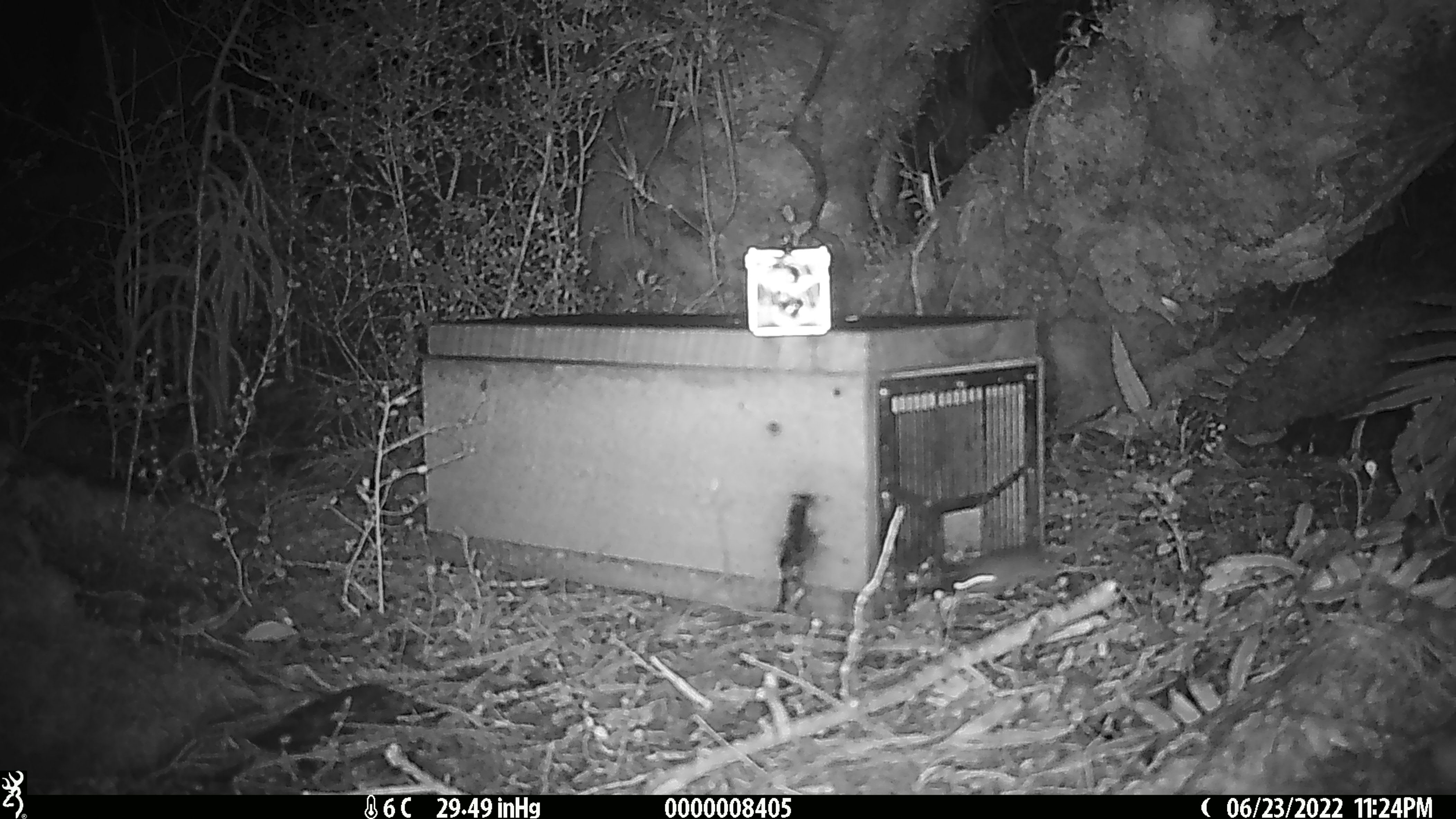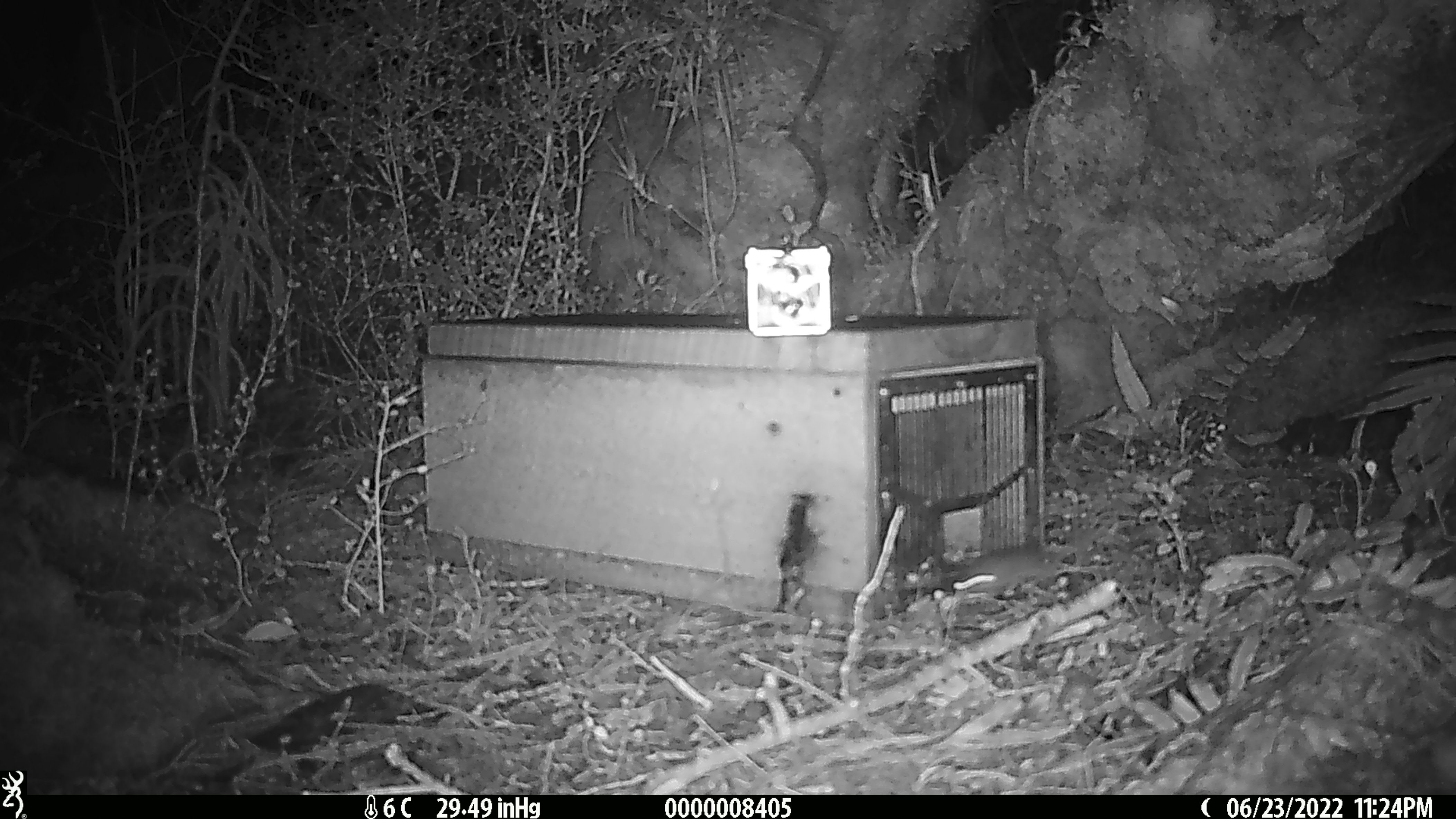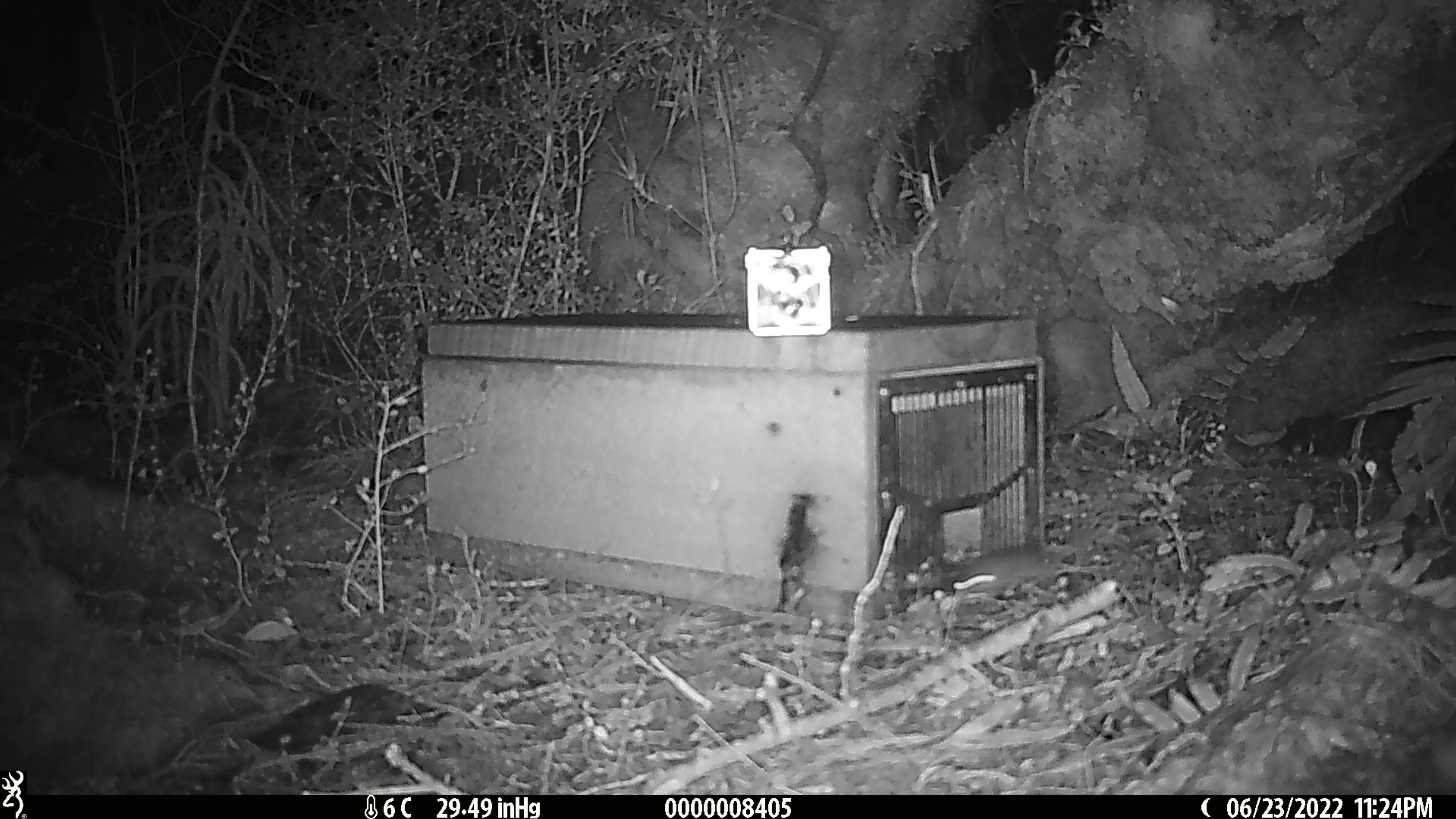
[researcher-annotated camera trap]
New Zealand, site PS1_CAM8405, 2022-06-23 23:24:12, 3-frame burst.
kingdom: Animalia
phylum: Chordata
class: Mammalia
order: Rodentia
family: Muridae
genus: Mus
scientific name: Mus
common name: mouse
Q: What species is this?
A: Mouse (Mus).